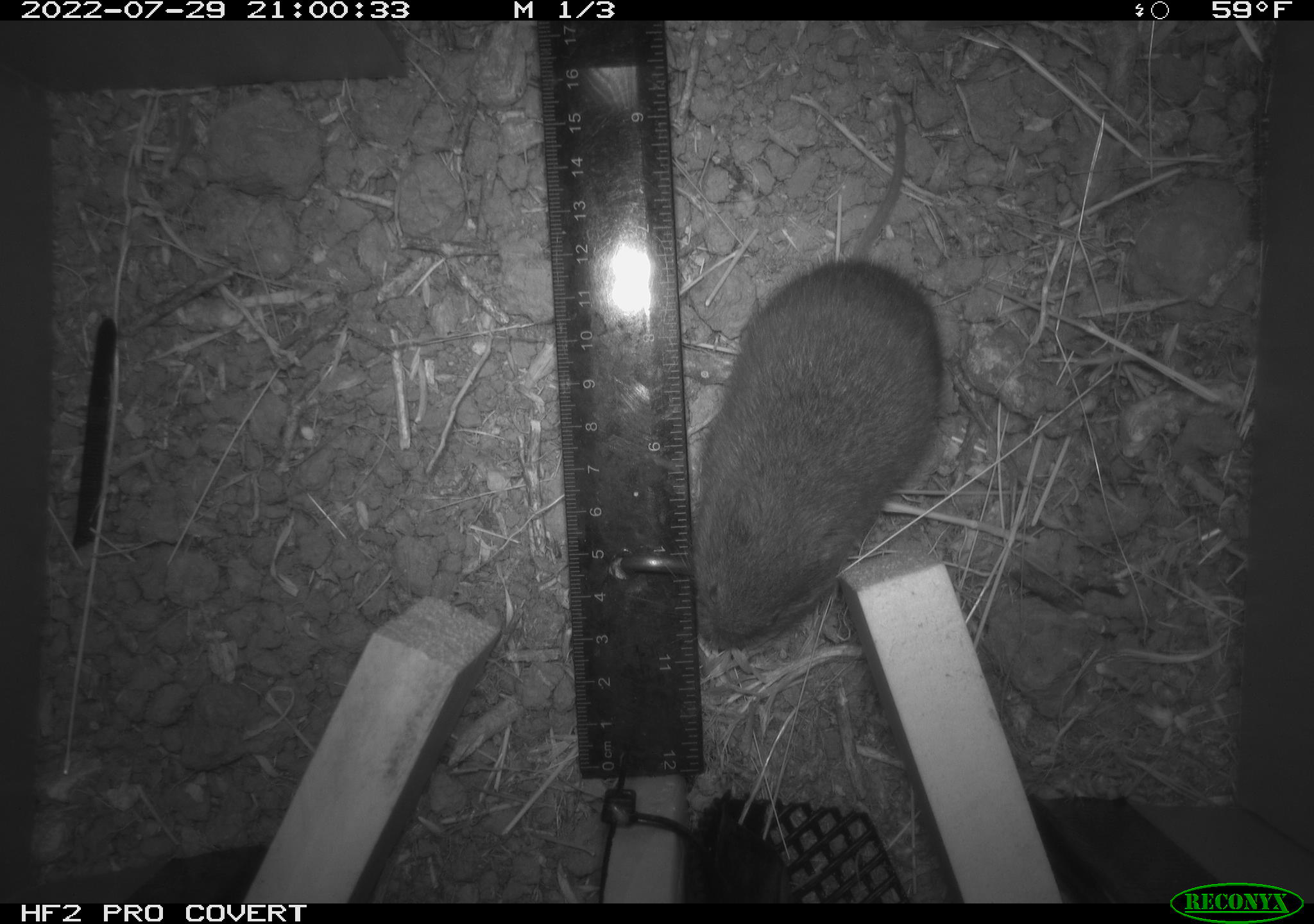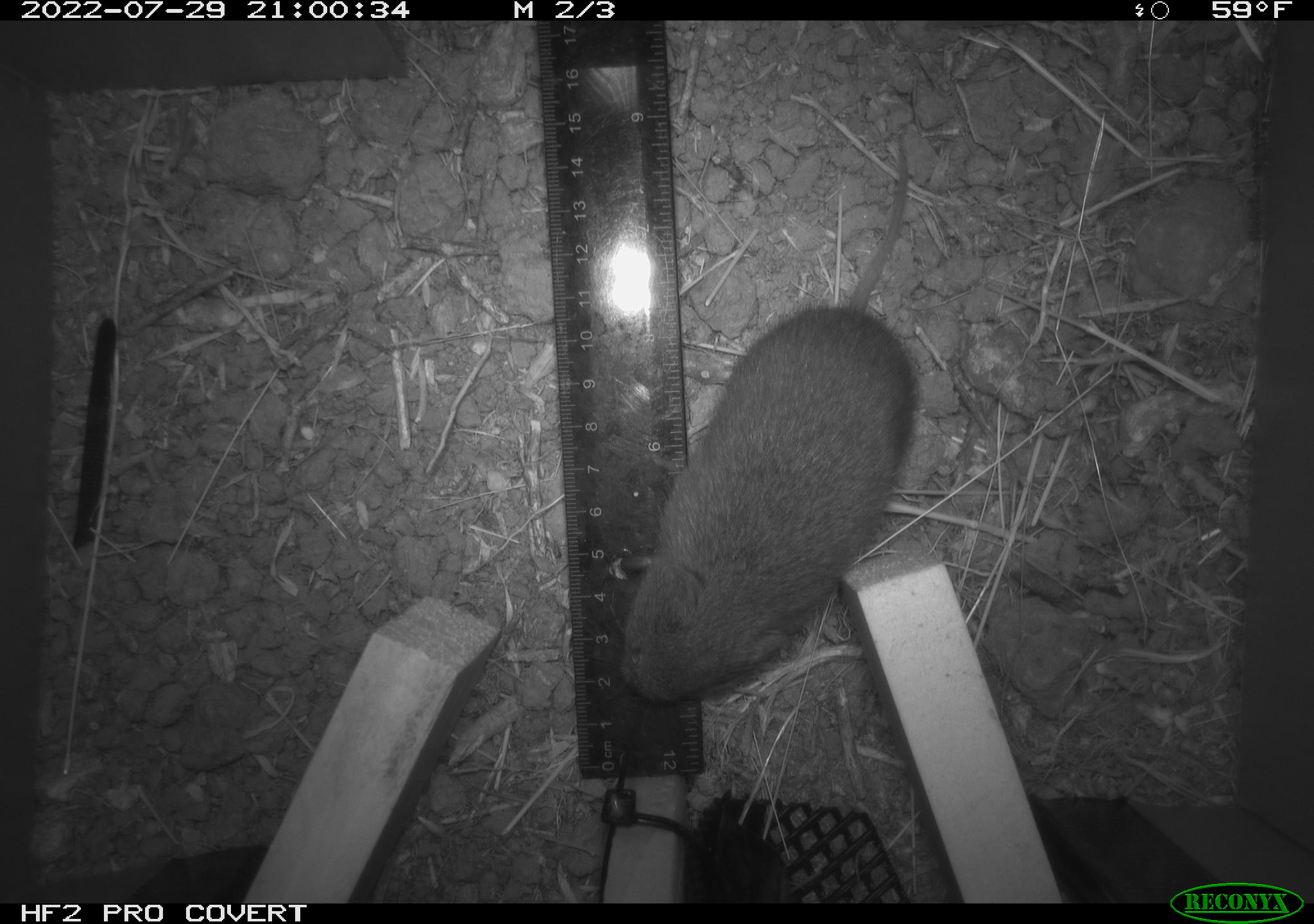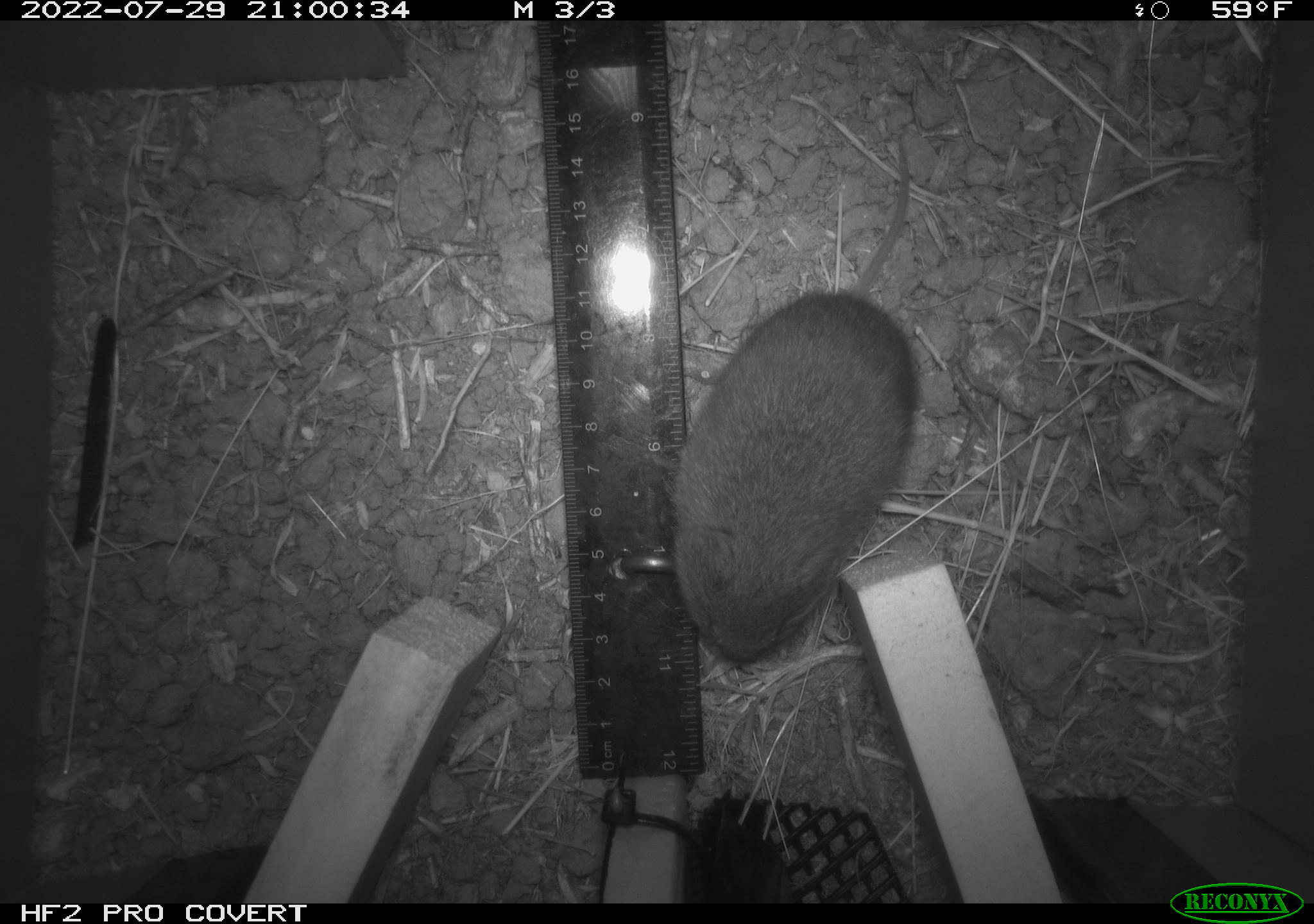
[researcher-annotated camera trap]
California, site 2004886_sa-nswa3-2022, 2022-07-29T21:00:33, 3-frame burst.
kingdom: Animalia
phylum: Chordata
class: Mammalia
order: Rodentia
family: Cricetidae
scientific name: Cricetidae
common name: hamsters, voles, lemmings, and allies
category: cricetidae family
Cricetidae family (hamsters, voles, lemmings, and allies) (Cricetidae).